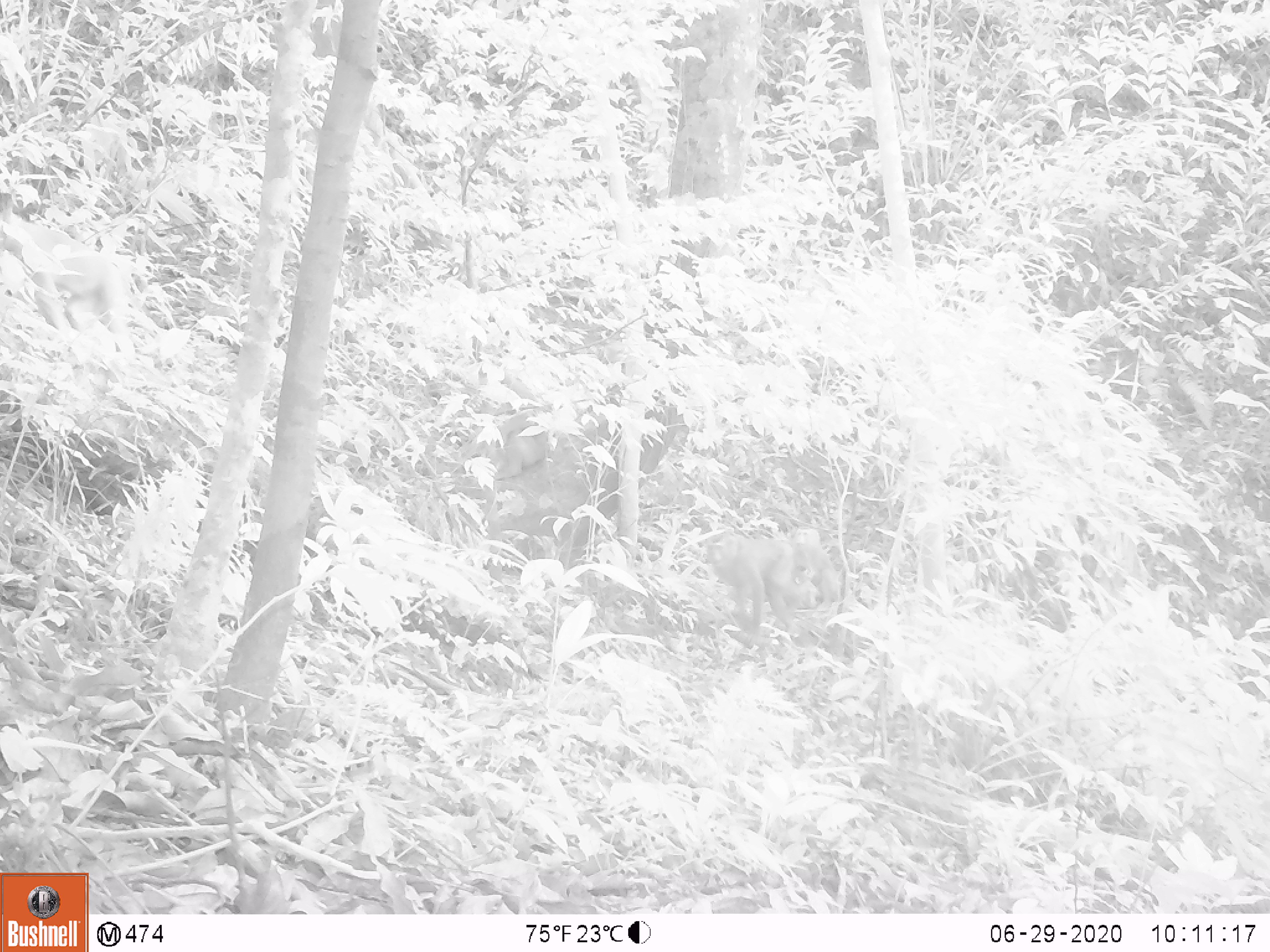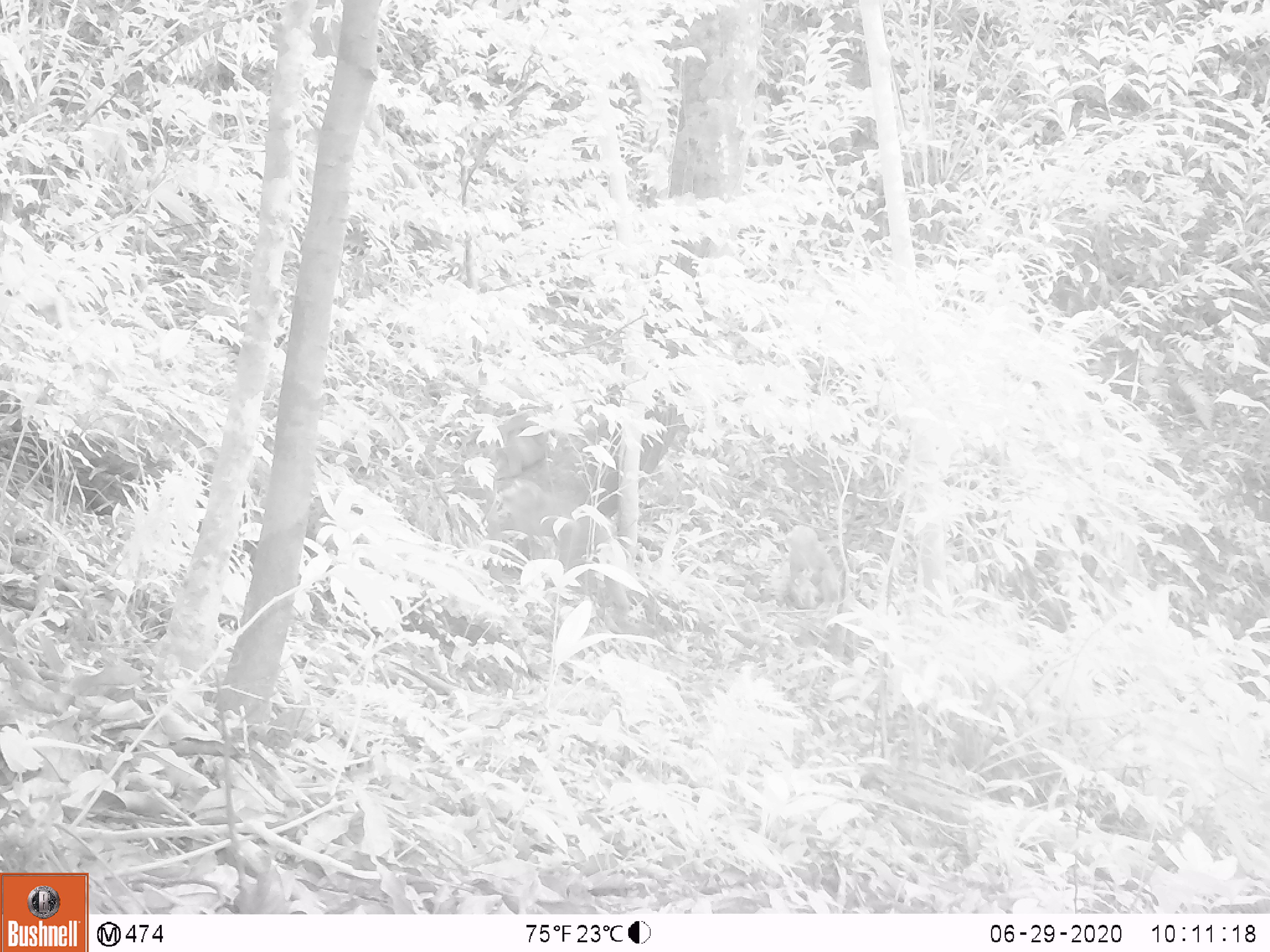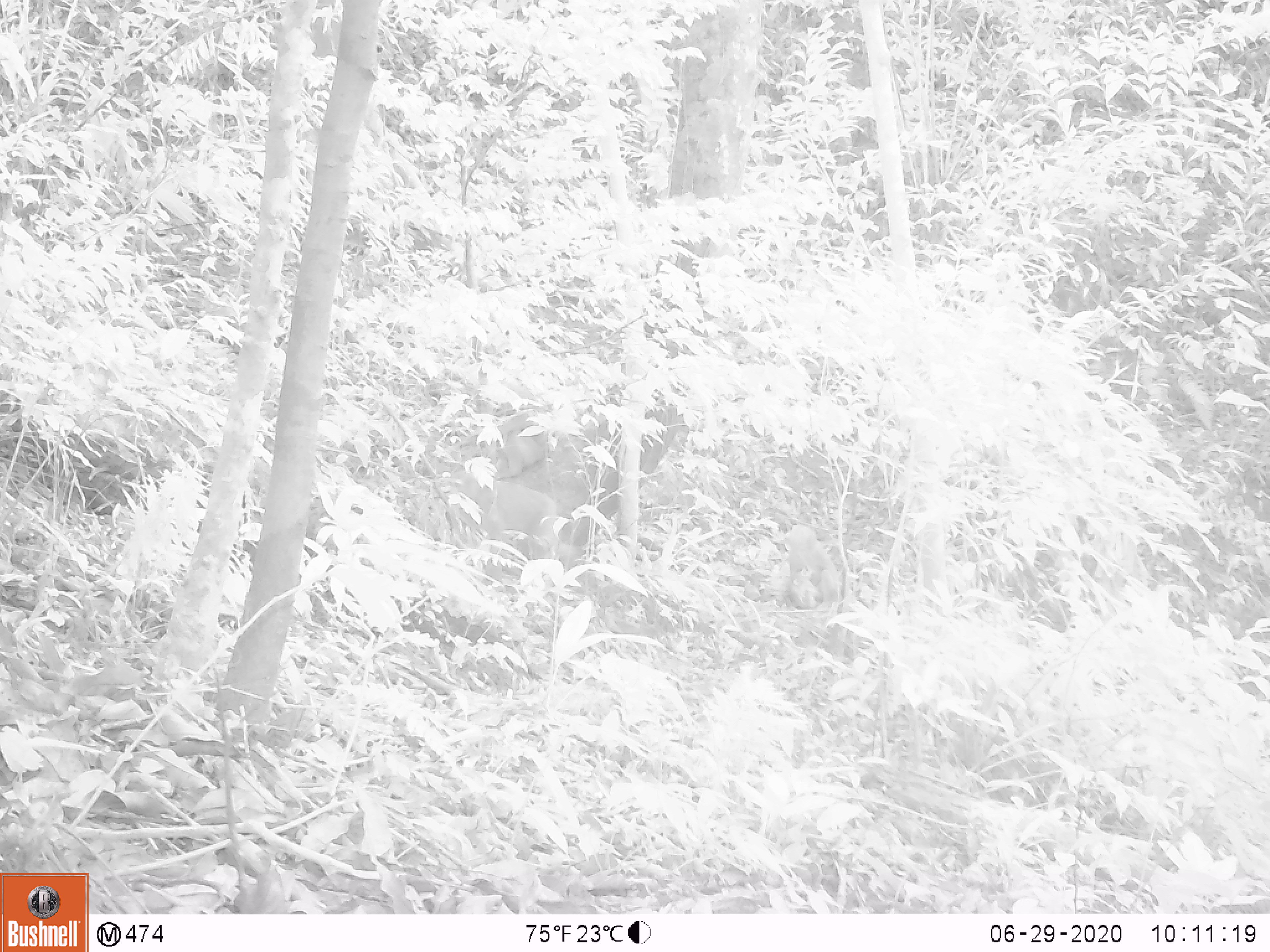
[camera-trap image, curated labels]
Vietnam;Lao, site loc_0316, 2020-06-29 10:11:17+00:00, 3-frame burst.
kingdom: Animalia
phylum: Chordata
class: Mammalia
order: Primates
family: Cercopithecidae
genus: Macaca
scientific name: Macaca nemestrina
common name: pig-tailed macaque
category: pig tailed macaque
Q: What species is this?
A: Pig tailed macaque (pig-tailed macaque) (Macaca nemestrina).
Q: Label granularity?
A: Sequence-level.